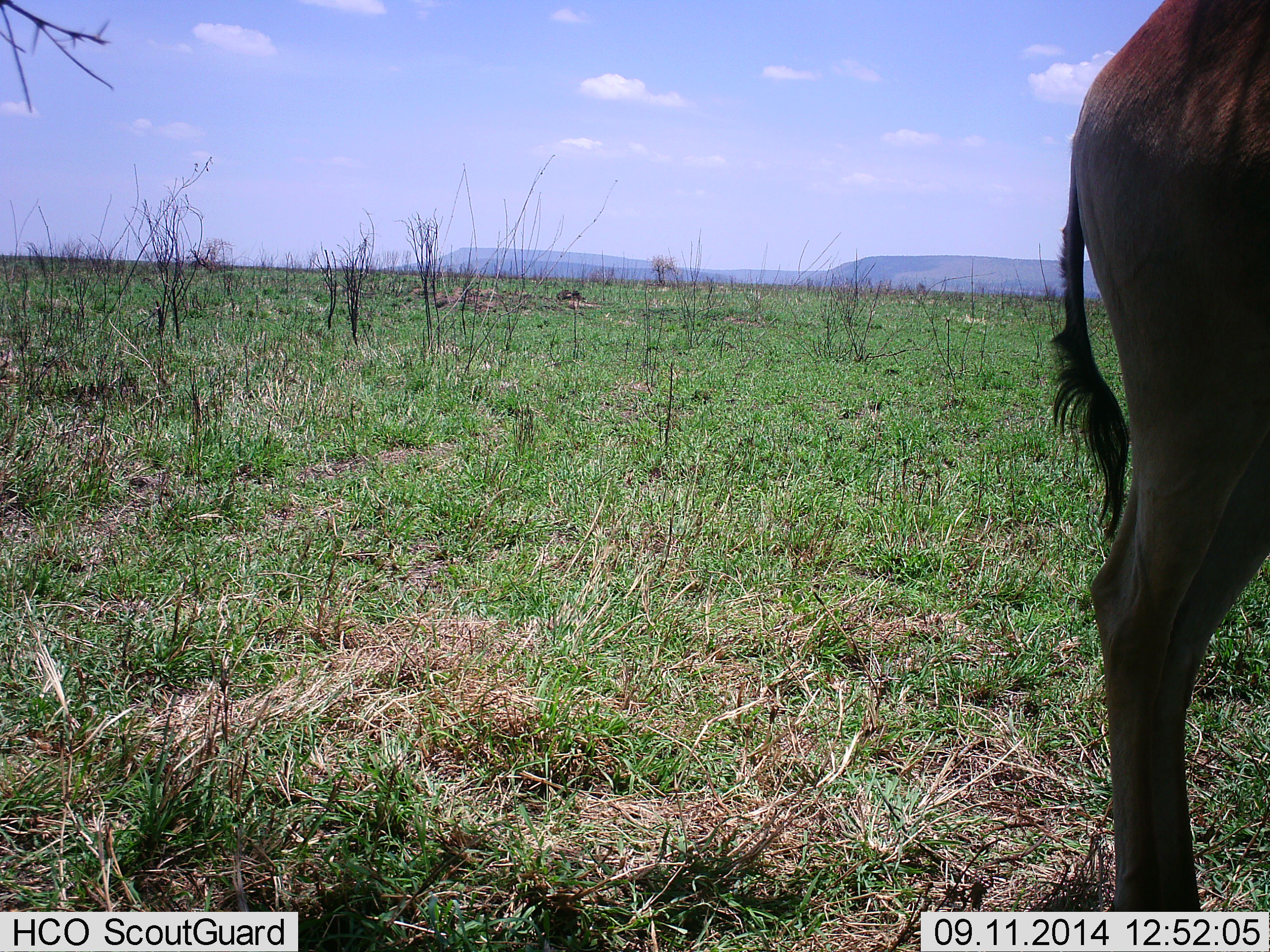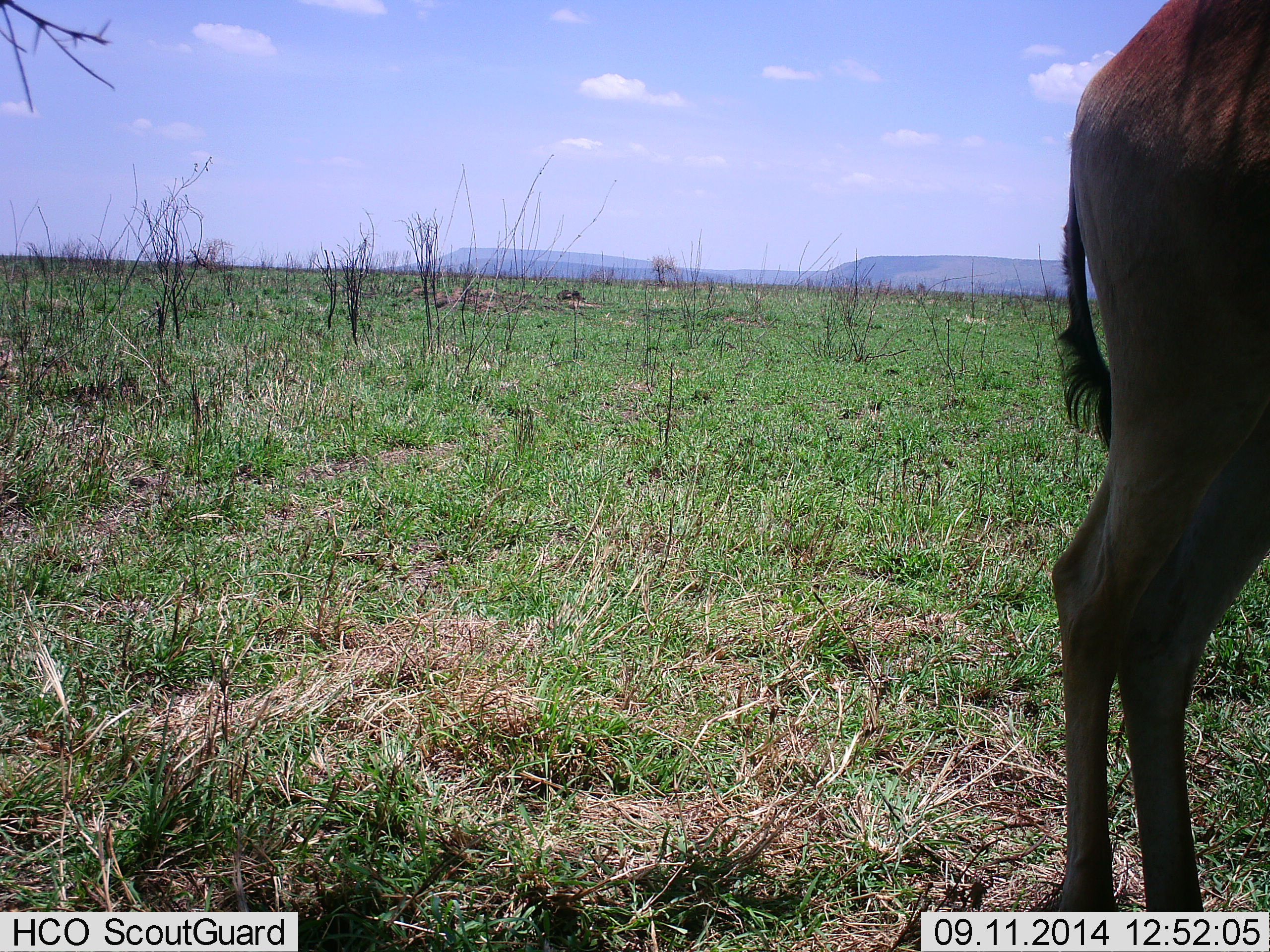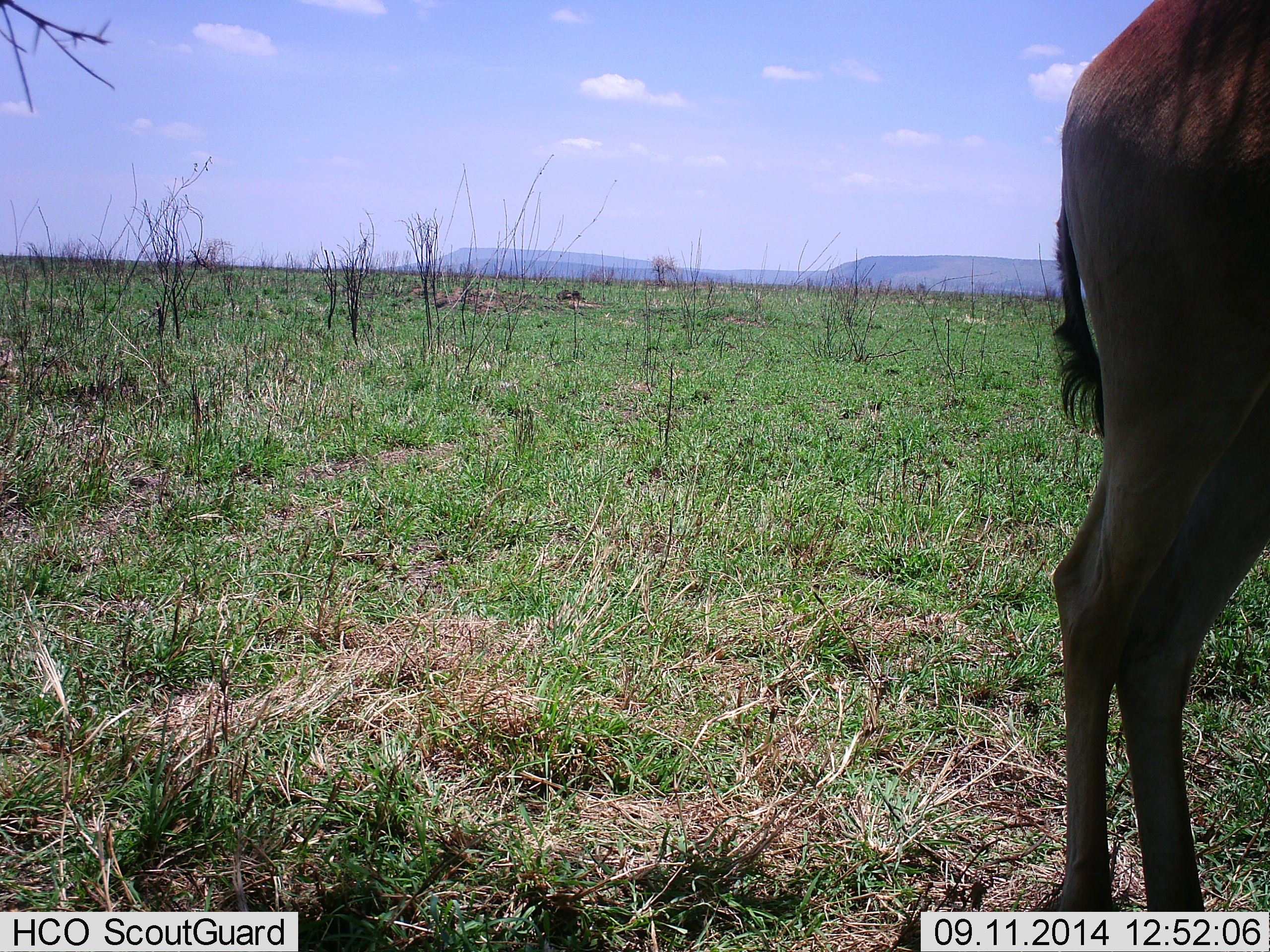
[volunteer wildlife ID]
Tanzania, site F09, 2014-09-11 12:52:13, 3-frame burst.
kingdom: Animalia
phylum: Chordata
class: Mammalia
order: Artiodactyla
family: Bovidae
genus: Alcelaphus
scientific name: Alcelaphus buselaphus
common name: hartebeest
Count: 1.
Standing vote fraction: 100%.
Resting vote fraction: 0%.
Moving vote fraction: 0%.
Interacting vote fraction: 0%.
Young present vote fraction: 0%.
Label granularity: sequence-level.